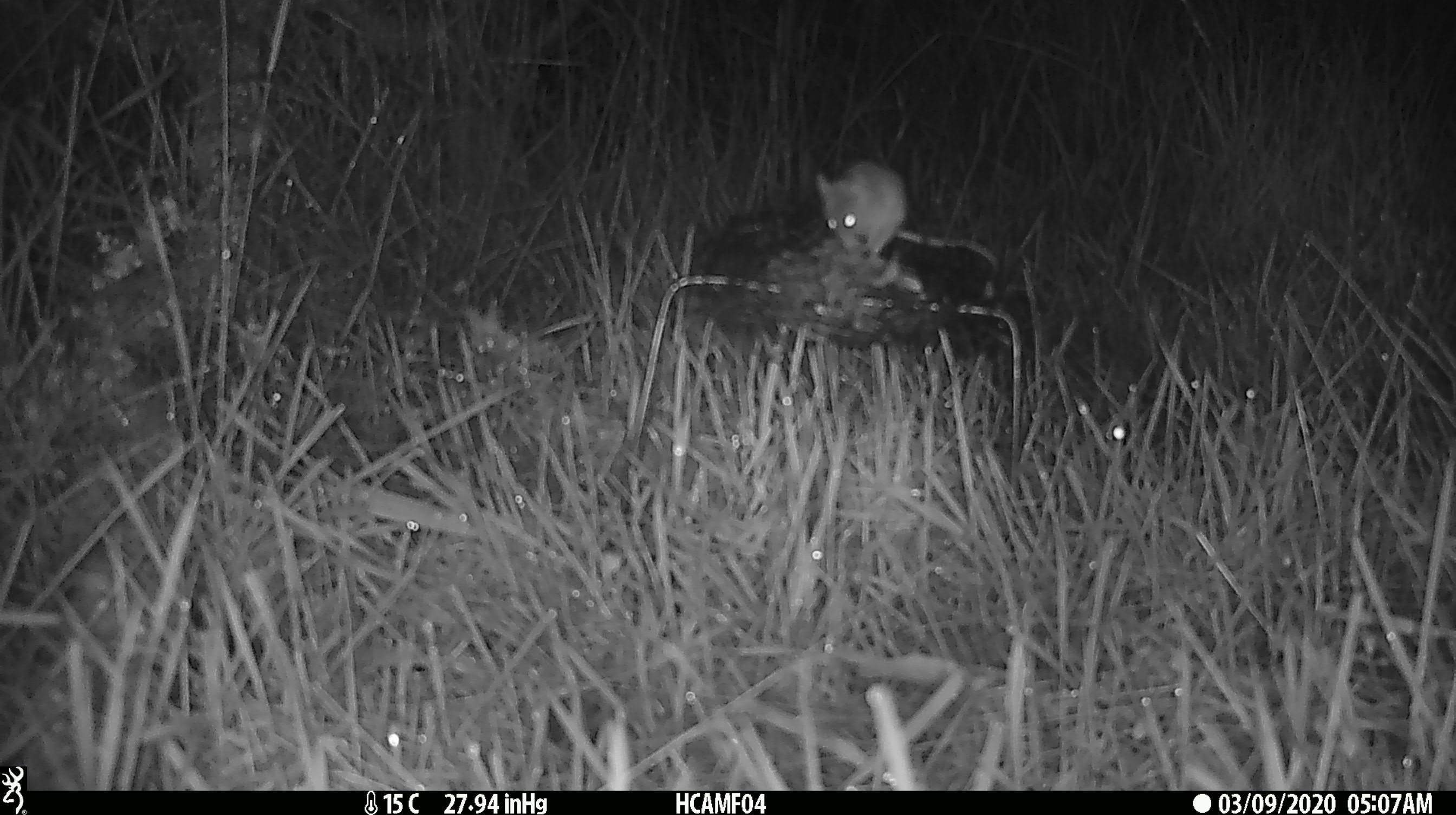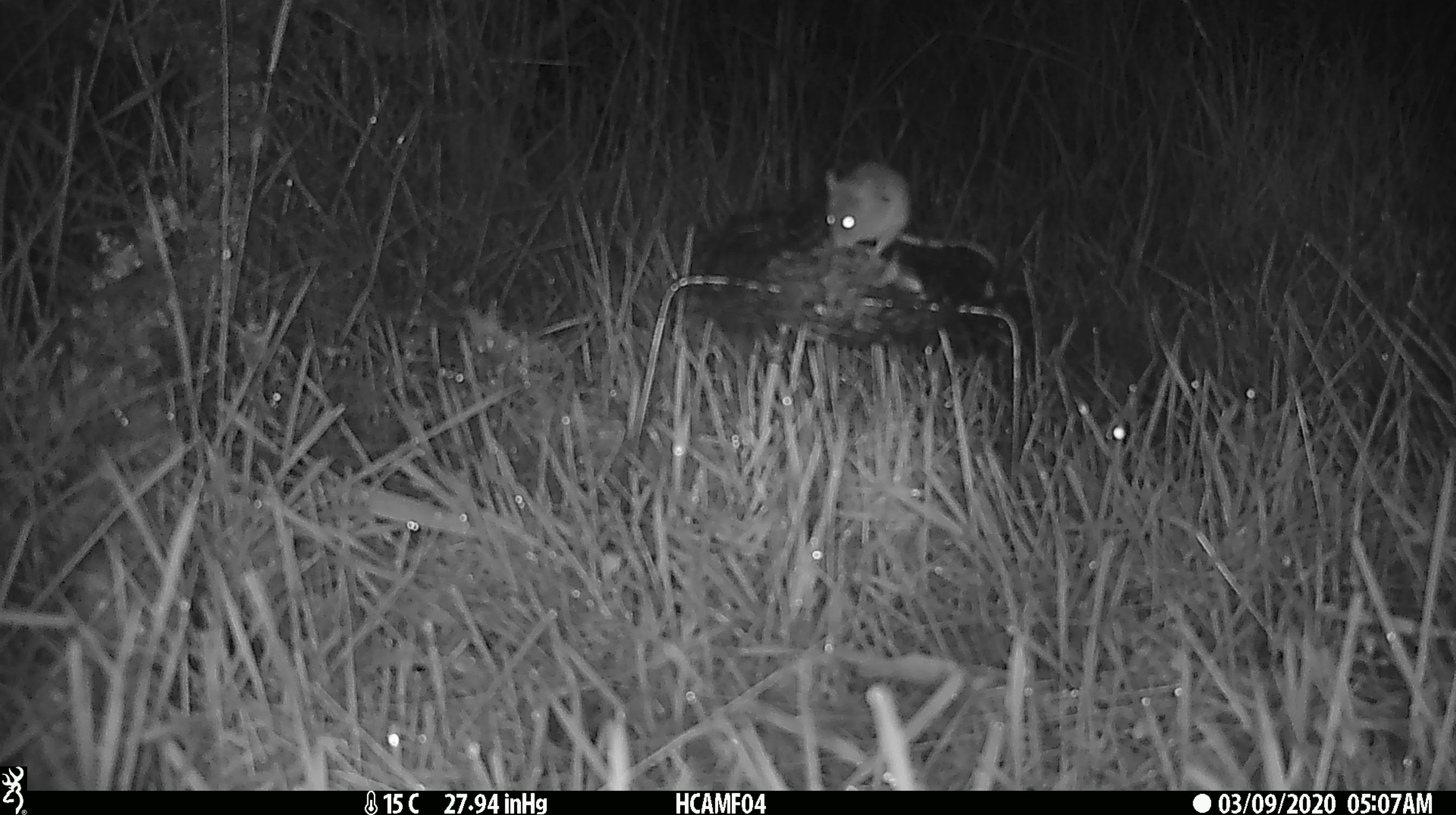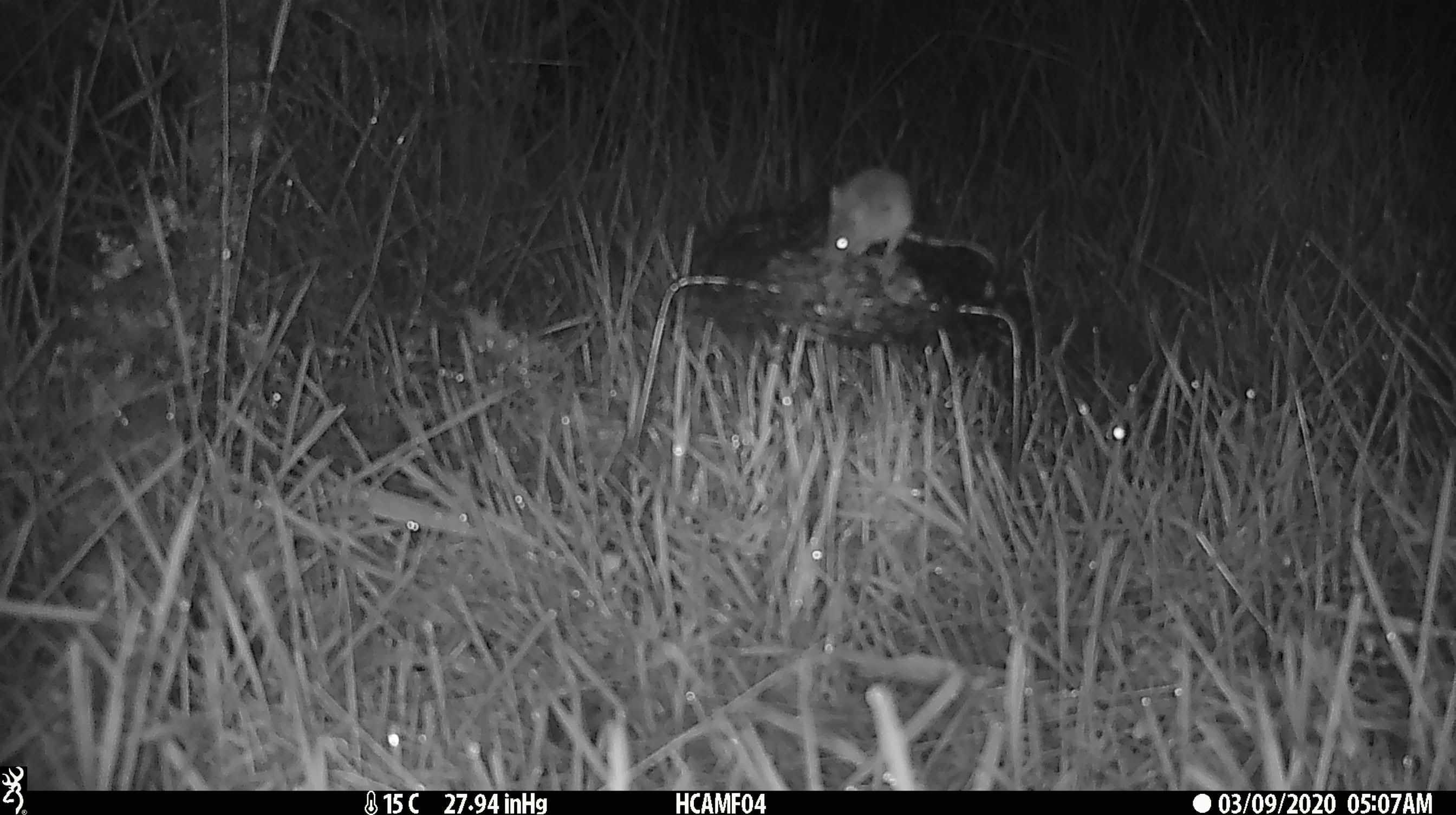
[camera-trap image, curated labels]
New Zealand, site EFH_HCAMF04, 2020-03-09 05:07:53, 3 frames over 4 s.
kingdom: Animalia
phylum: Chordata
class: Mammalia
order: Rodentia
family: Muridae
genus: Mus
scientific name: Mus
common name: mouse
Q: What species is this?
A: Mouse (Mus).